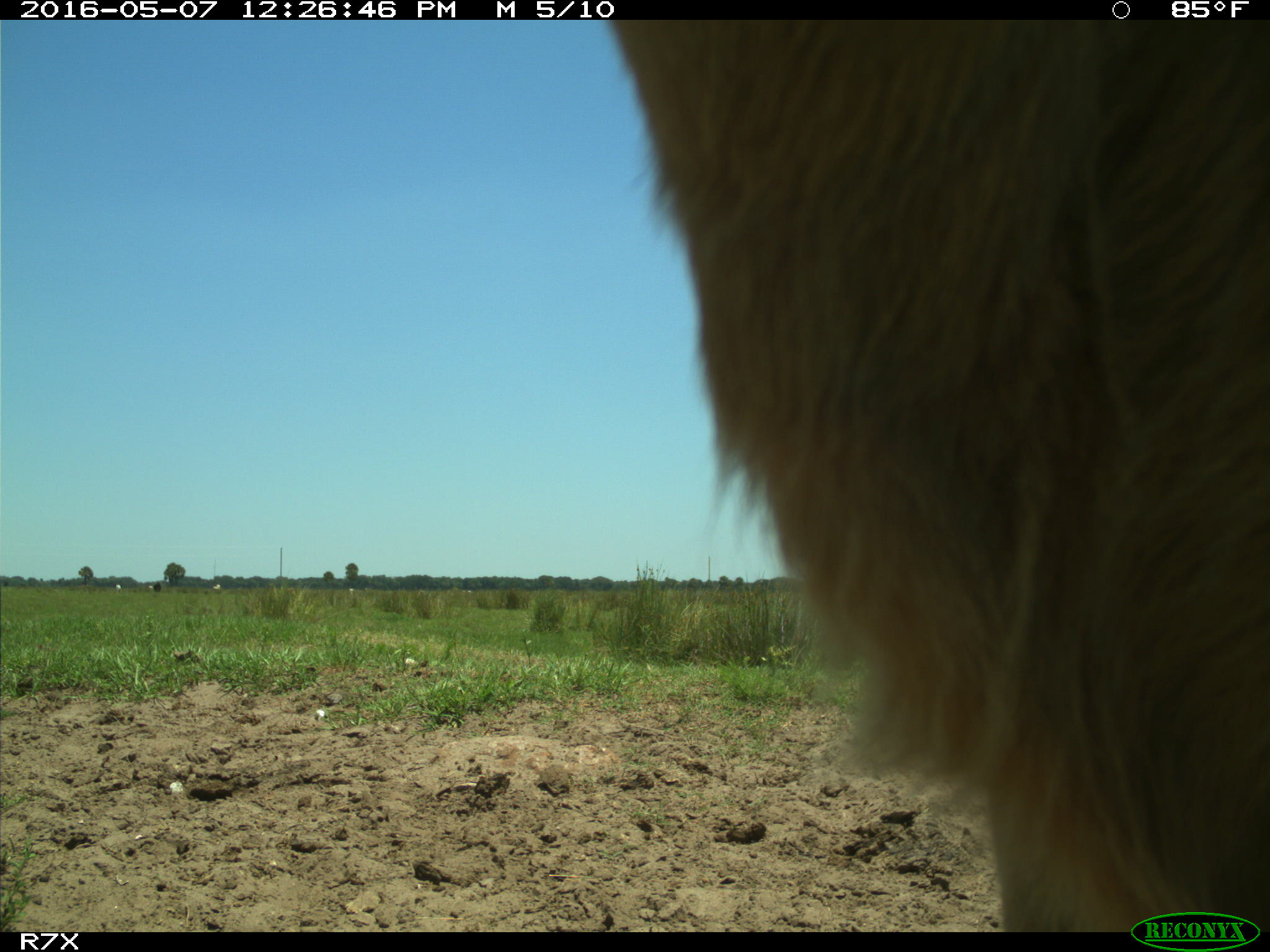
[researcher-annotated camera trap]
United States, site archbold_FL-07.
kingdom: Animalia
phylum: Chordata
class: Mammalia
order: Artiodactyla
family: Bovidae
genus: Bos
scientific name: Bos taurus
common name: domestic cow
Bos taurus (domestic cow).